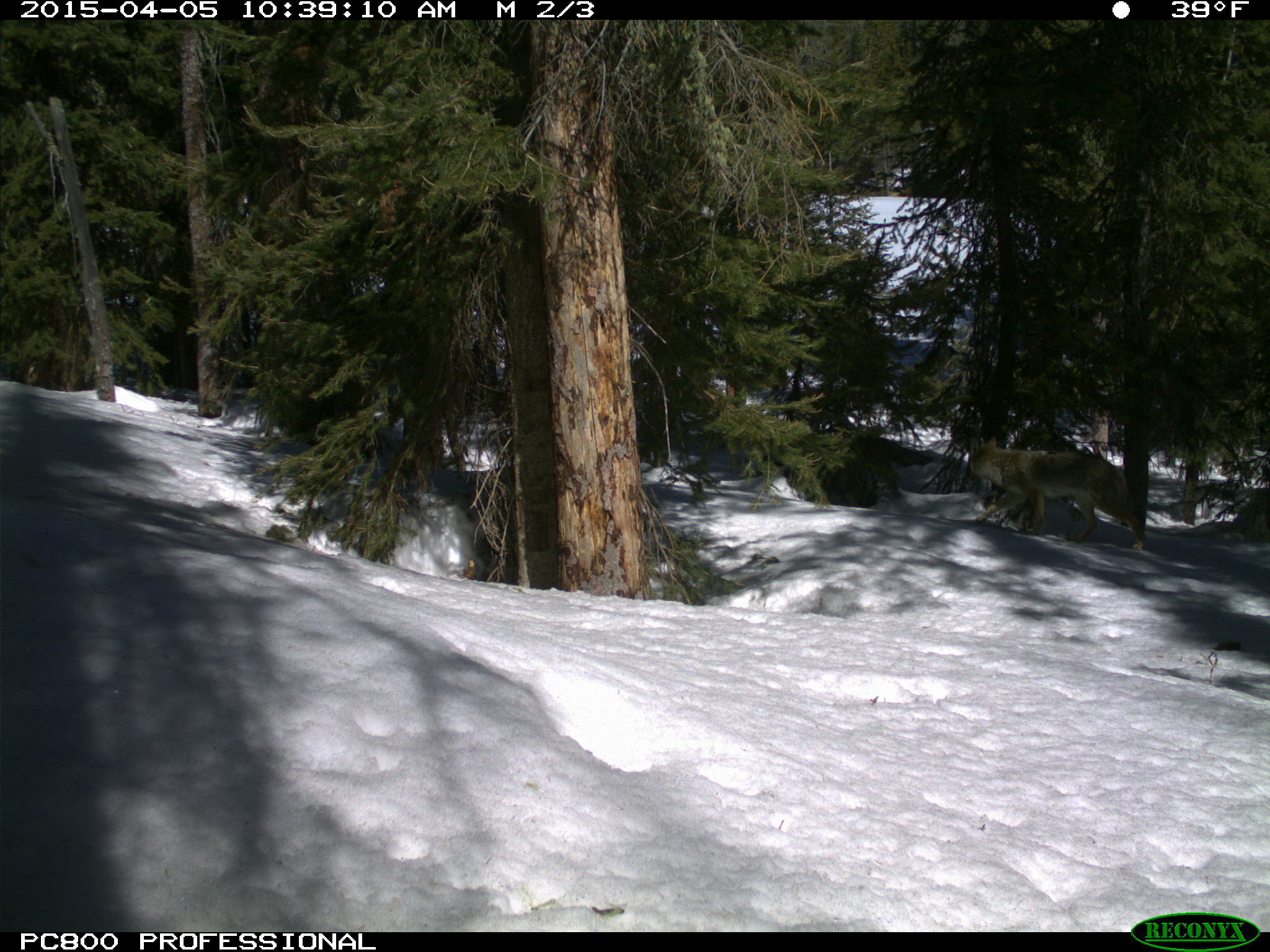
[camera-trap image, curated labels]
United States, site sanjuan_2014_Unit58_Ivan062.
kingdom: Animalia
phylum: Chordata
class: Mammalia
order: Carnivora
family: Canidae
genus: Canis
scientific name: Canis latrans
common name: coyote